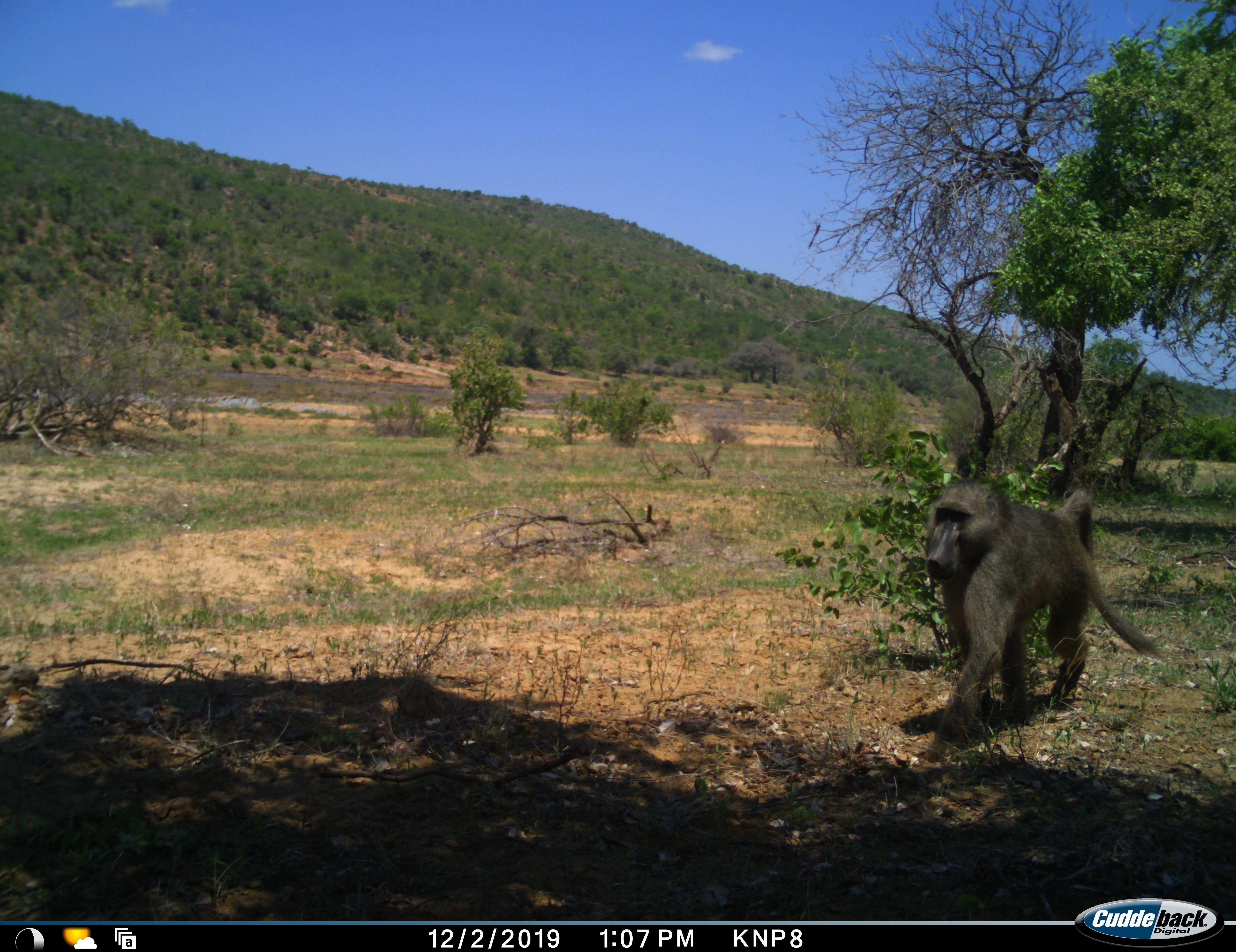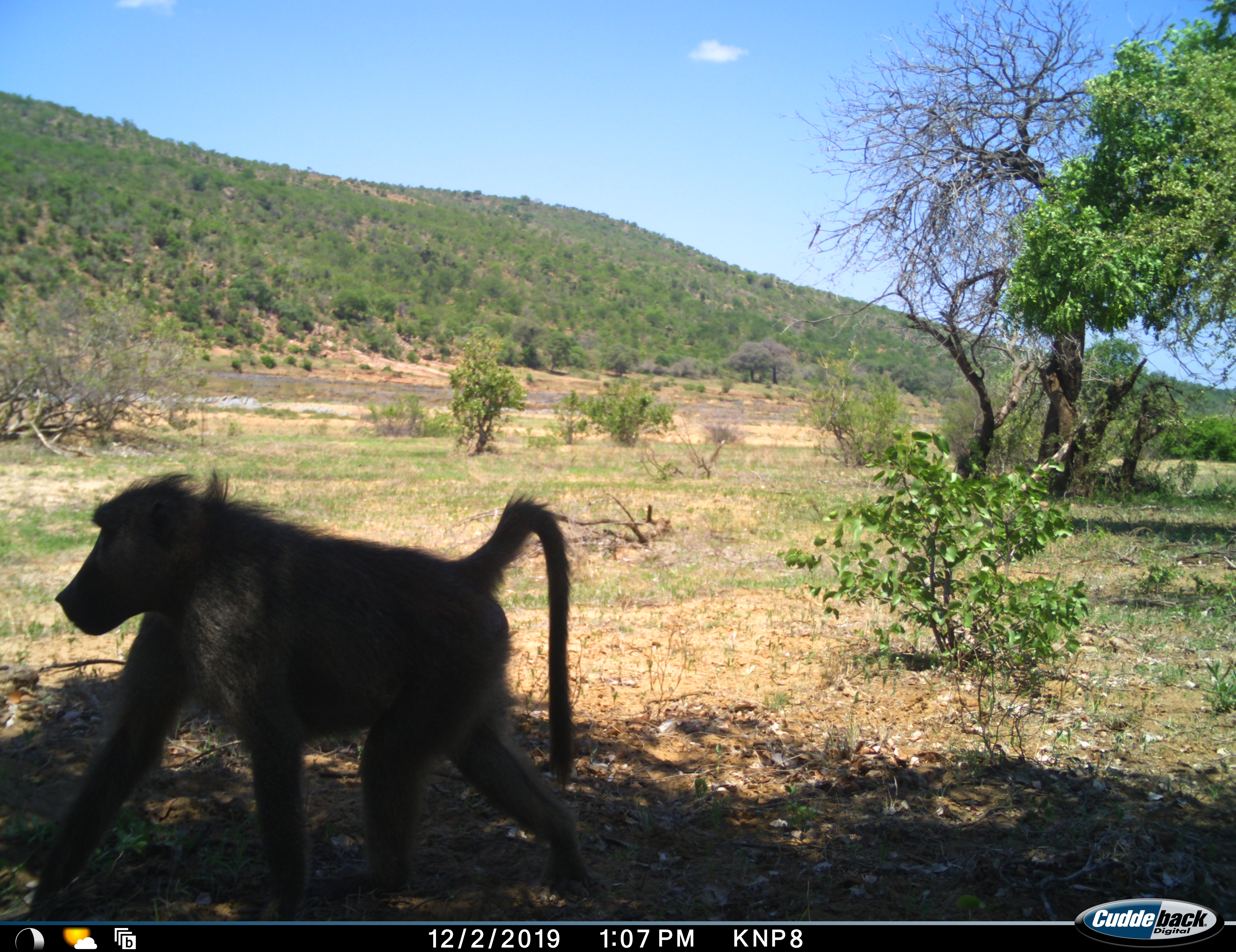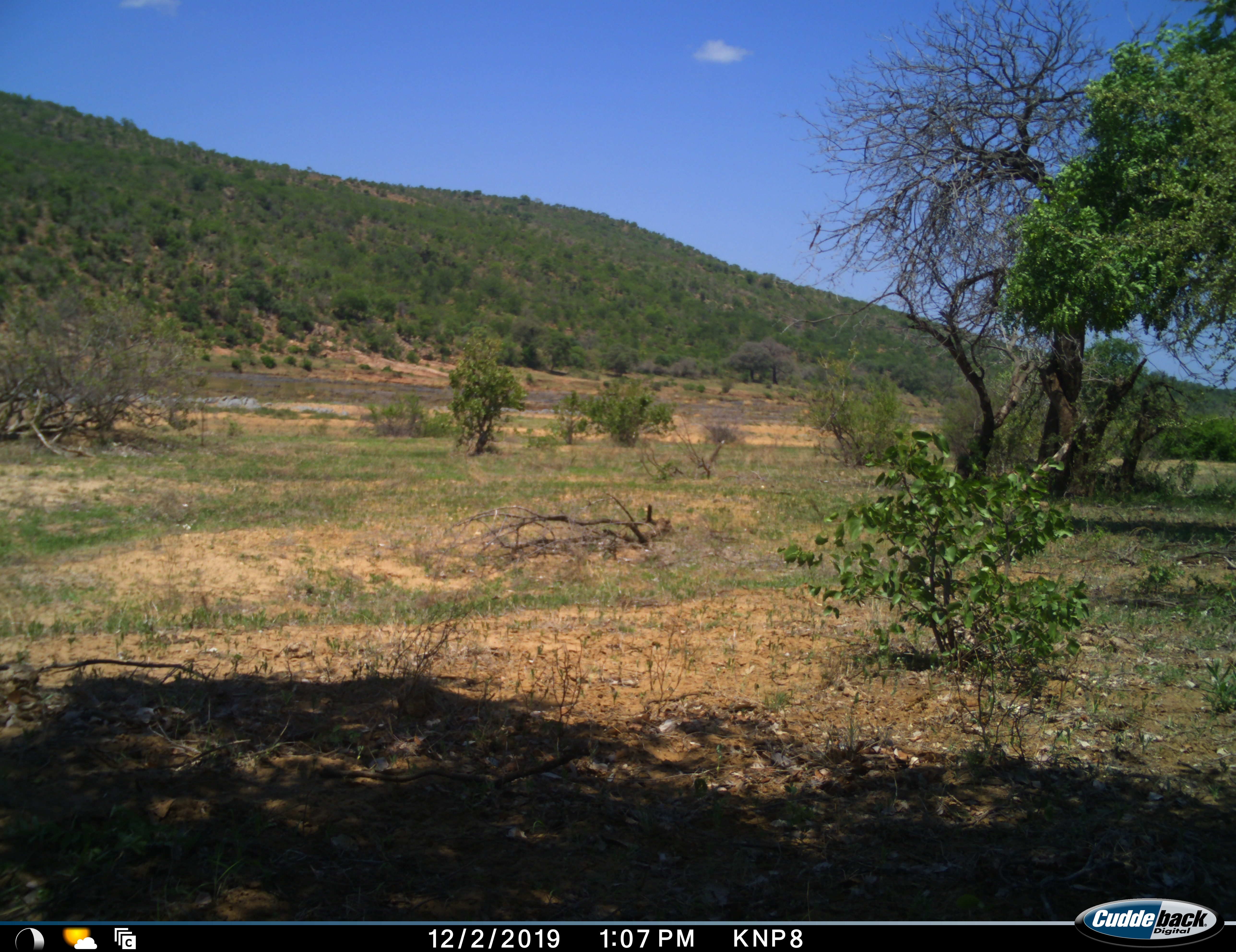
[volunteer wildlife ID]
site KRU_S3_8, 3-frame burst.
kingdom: Animalia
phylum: Chordata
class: Mammalia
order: Primates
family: Cercopithecidae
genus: Papio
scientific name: Papio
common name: baboon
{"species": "baboon (Papio)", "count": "1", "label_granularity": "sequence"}